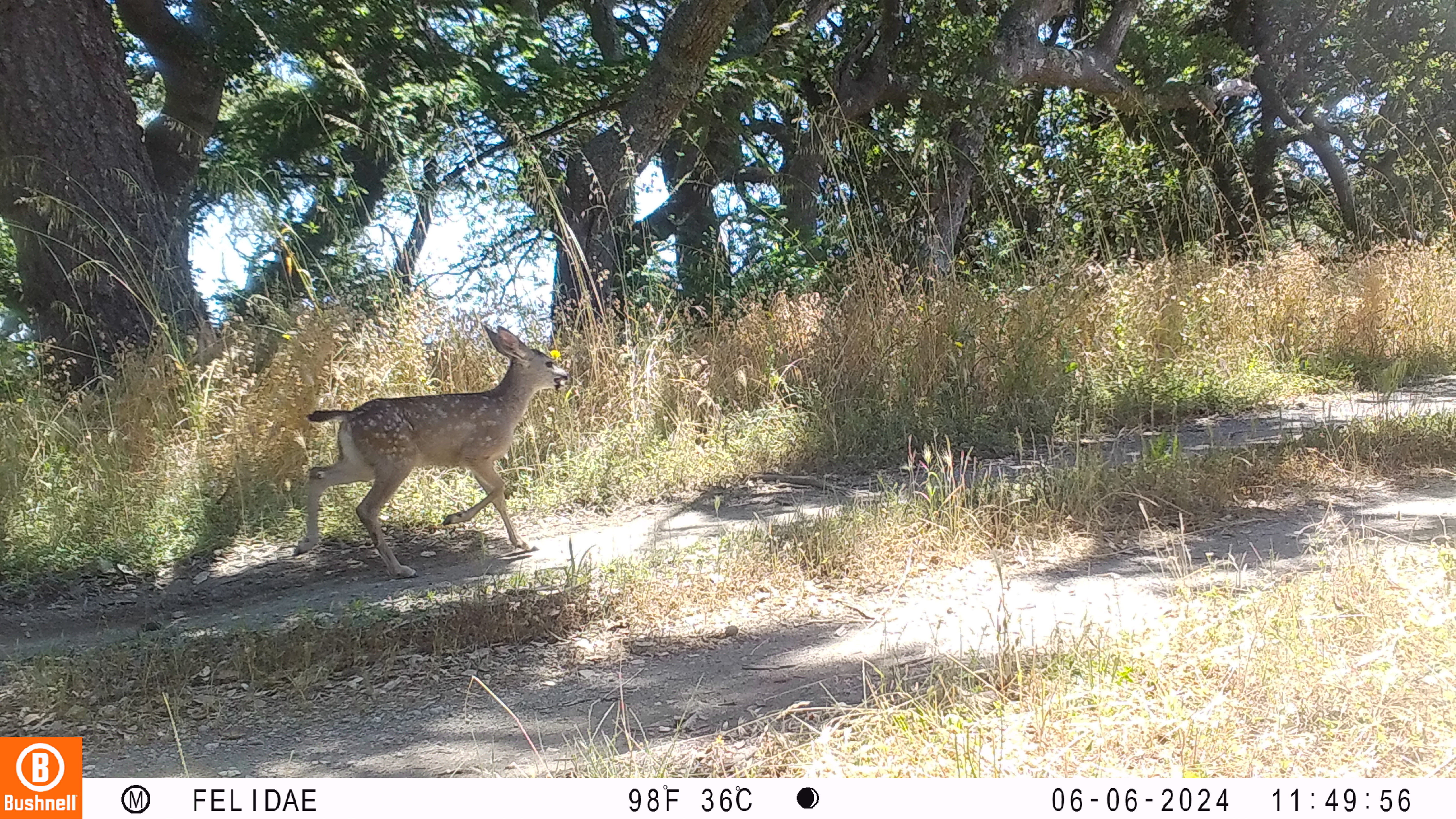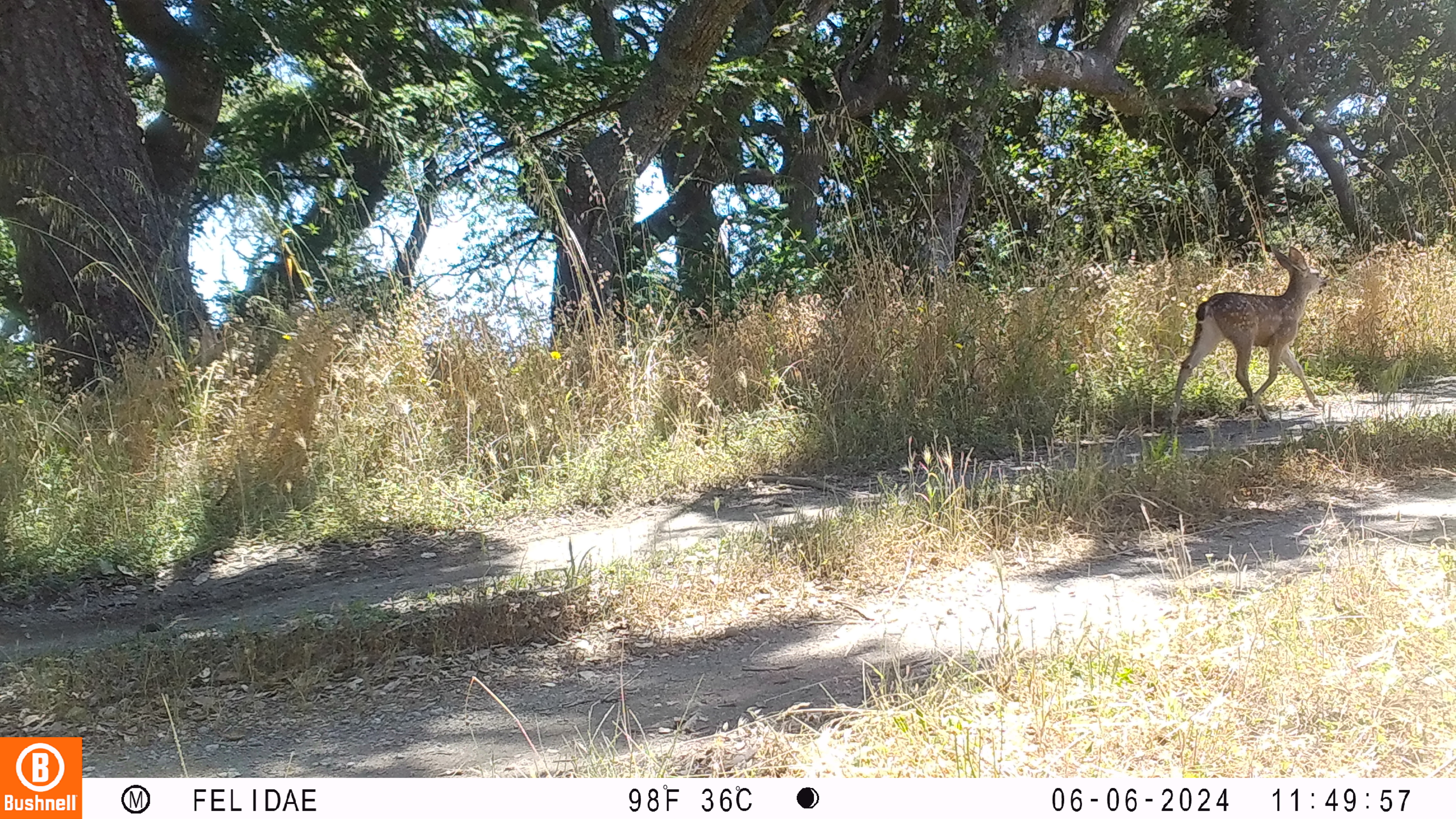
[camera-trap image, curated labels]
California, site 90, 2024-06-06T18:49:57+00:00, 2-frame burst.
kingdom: Animalia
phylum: Chordata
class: Mammalia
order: Artiodactyla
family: Cervidae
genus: Odocoileus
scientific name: Odocoileus hemionus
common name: mule deer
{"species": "mule deer (Odocoileus hemionus)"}